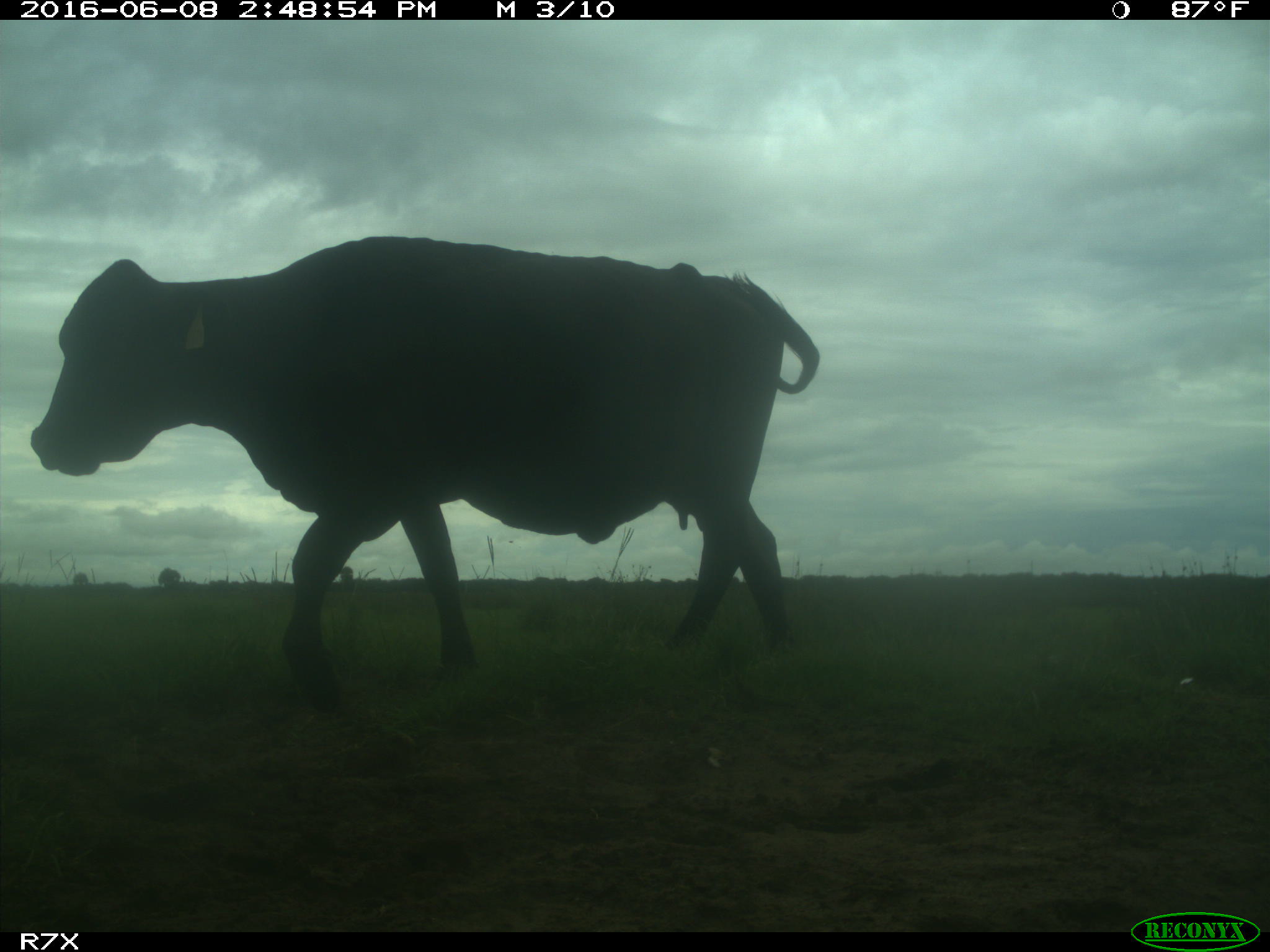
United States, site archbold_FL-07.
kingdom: Animalia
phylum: Chordata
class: Mammalia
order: Artiodactyla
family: Bovidae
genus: Bos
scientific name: Bos taurus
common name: domestic cow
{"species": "Bos taurus (domestic cow)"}